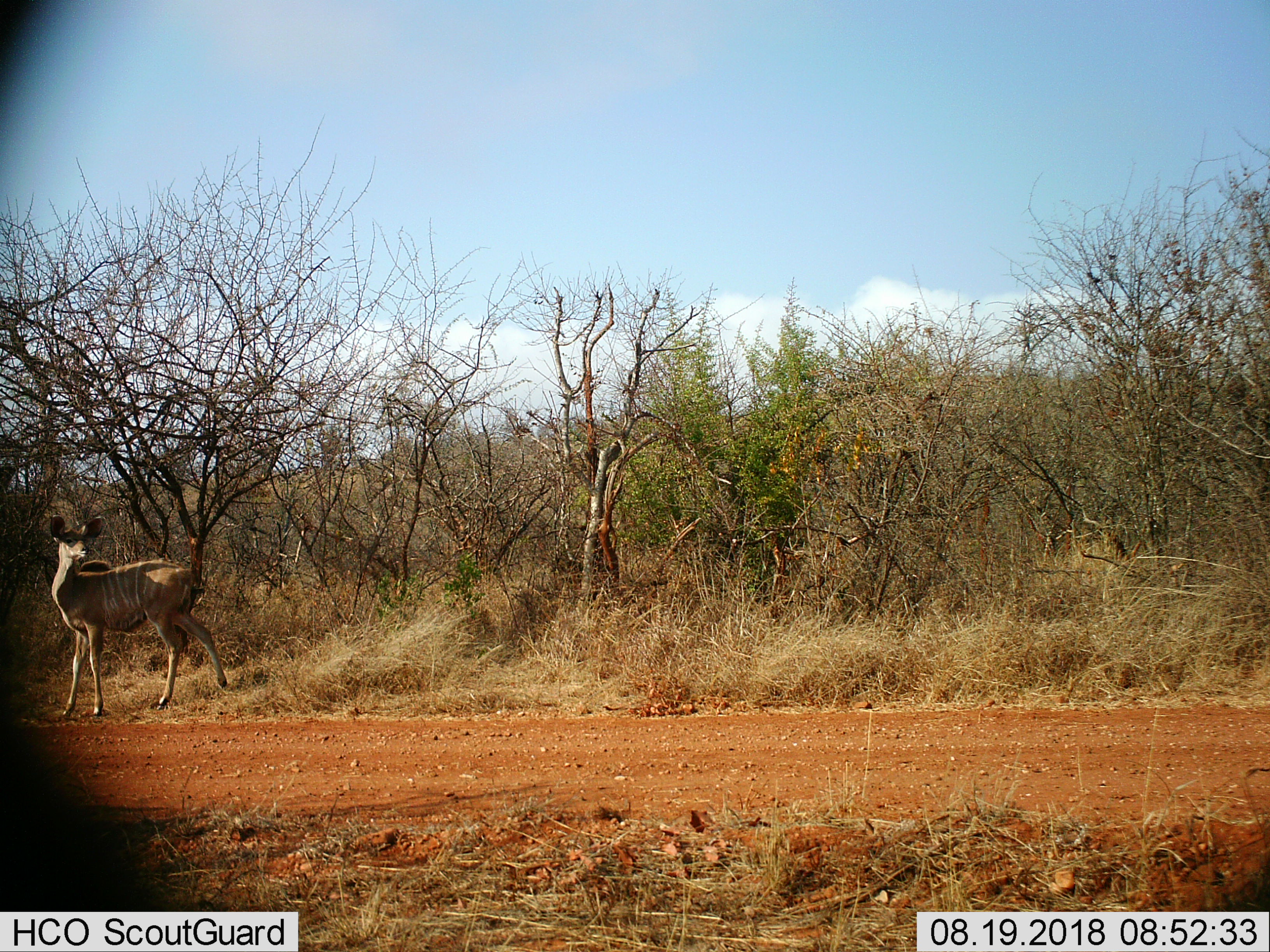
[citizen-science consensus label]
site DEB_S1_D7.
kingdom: Animalia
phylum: Chordata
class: Mammalia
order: Artiodactyla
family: Bovidae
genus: Tragelaphus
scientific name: Tragelaphus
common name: kudu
Kudu (Tragelaphus), count 1. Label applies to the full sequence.